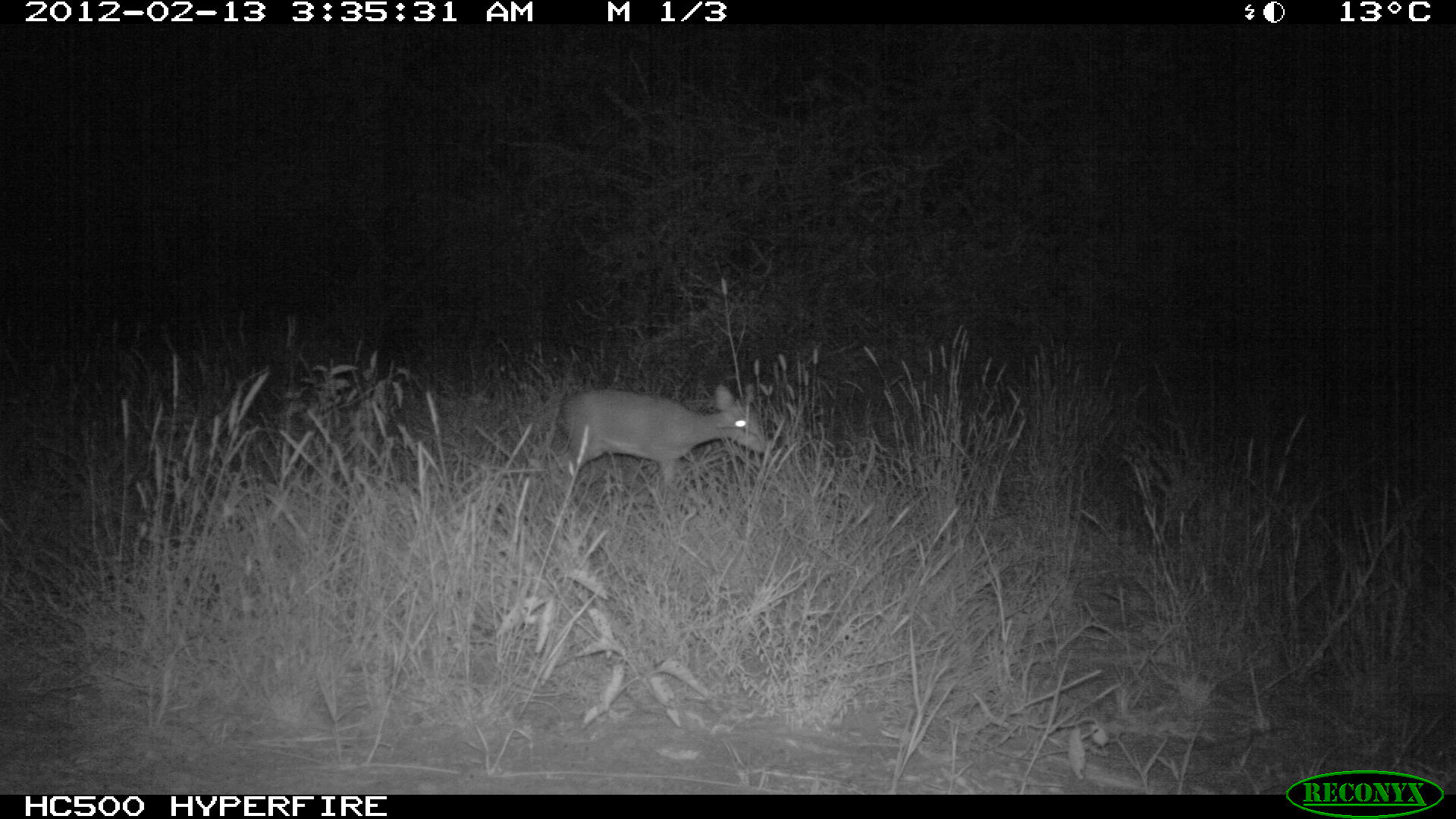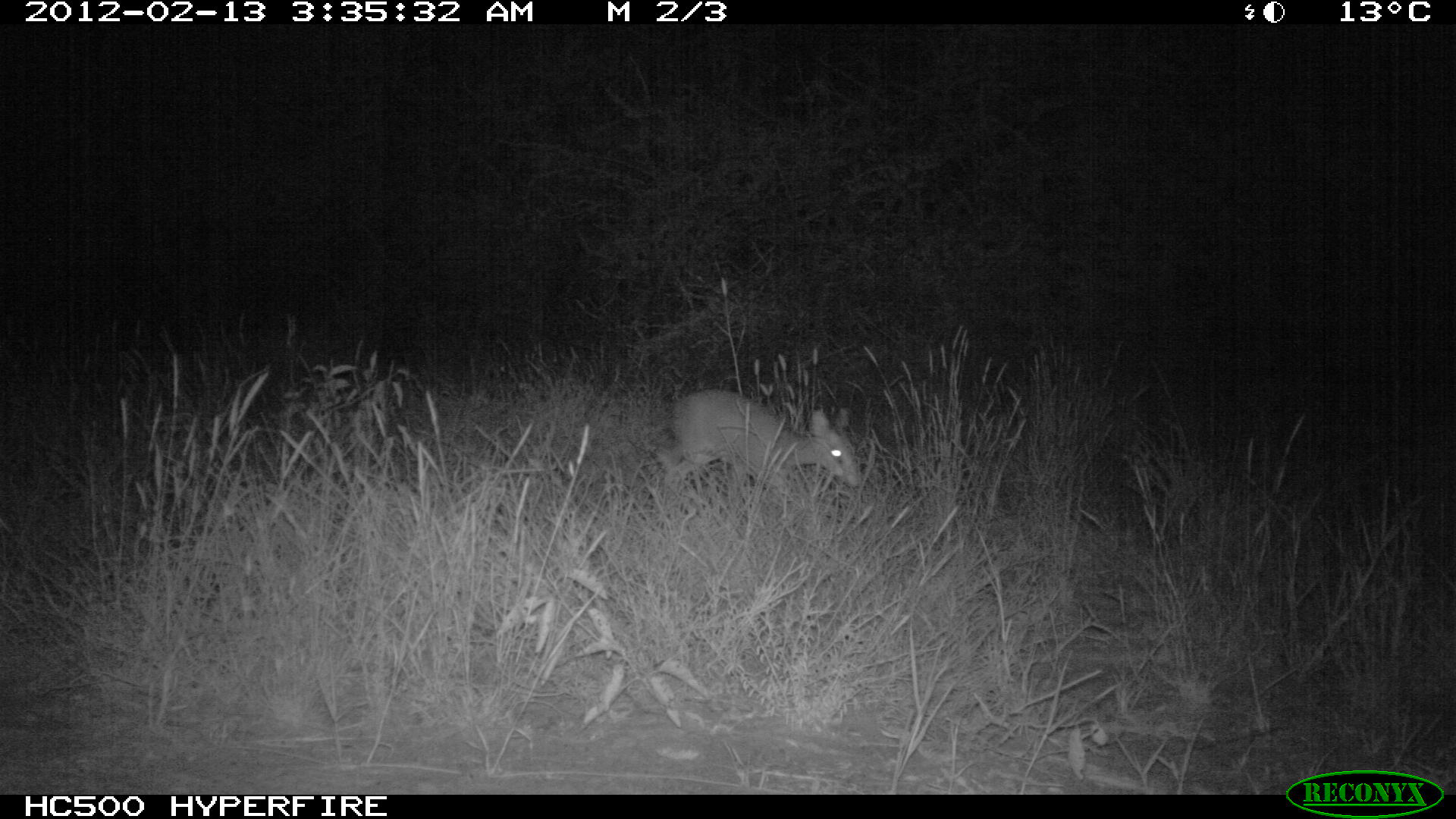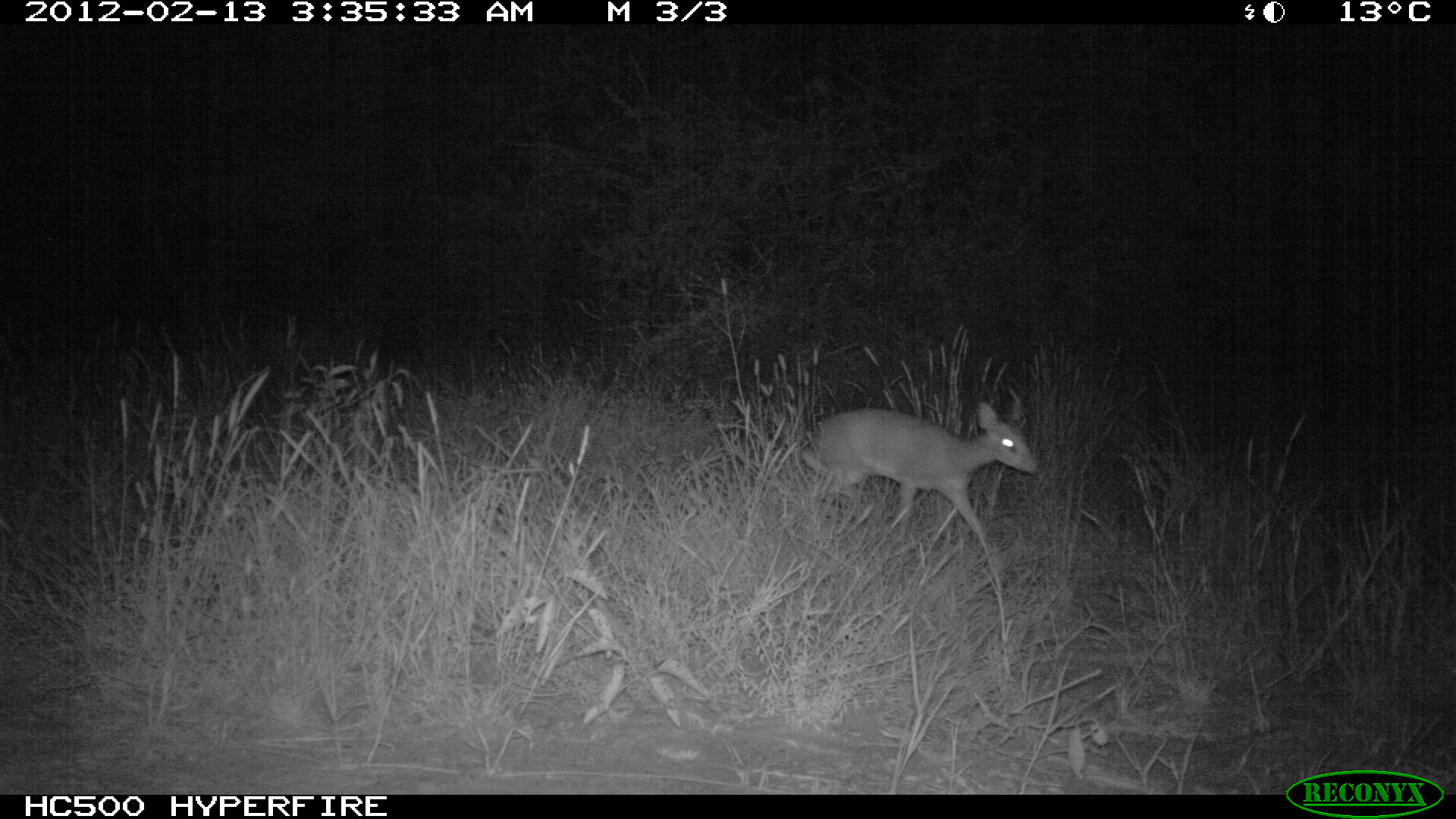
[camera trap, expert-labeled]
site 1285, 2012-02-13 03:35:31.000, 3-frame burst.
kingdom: Animalia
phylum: Chordata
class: Mammalia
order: Artiodactyla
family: Bovidae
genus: Madoqua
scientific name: Madoqua guentheri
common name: günther's dik-dik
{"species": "Madoqua guentheri (günther's dik-dik)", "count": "1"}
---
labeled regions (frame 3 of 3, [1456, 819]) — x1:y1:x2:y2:
madoqua guentheri: 793:400:1040:544